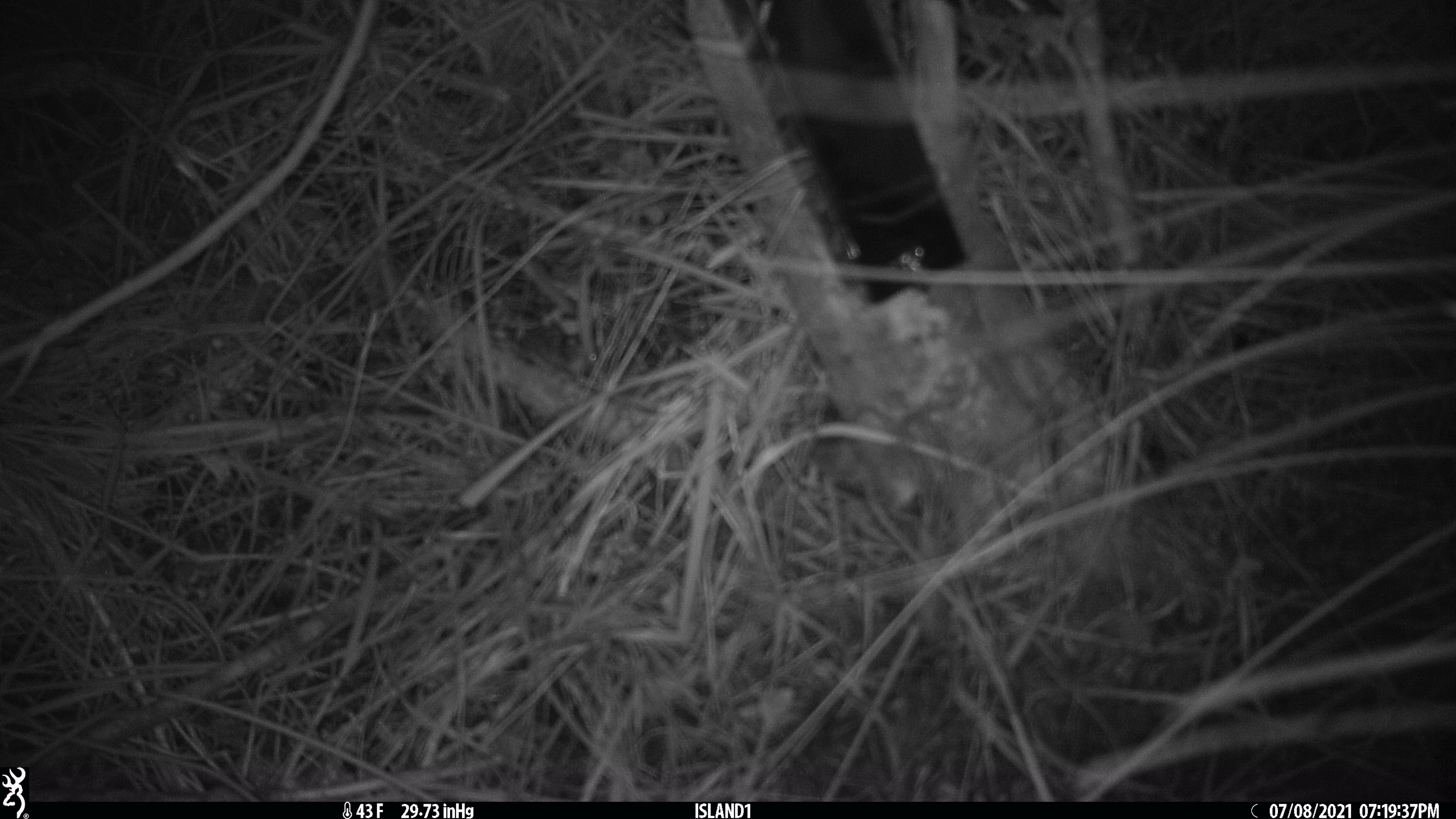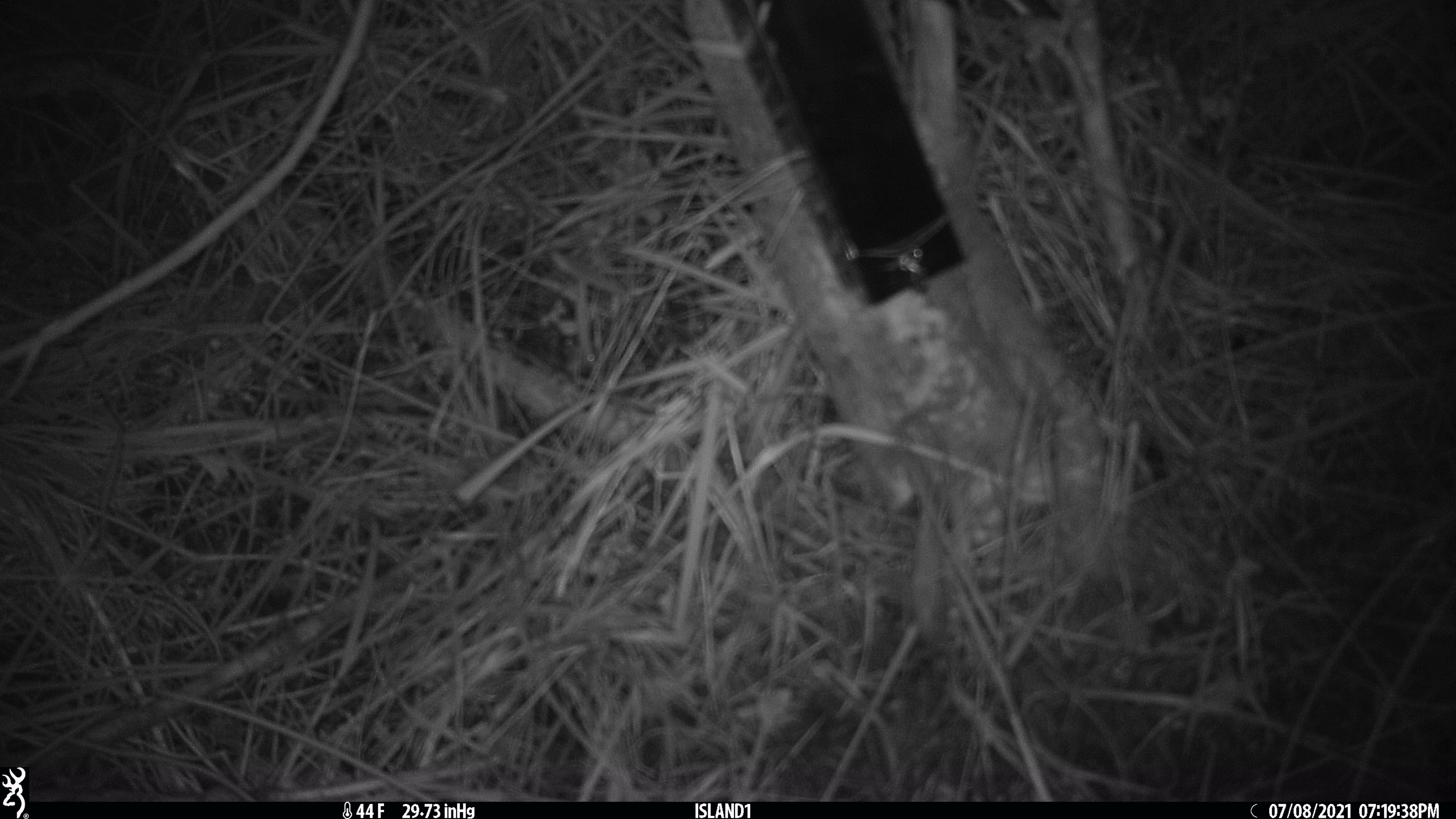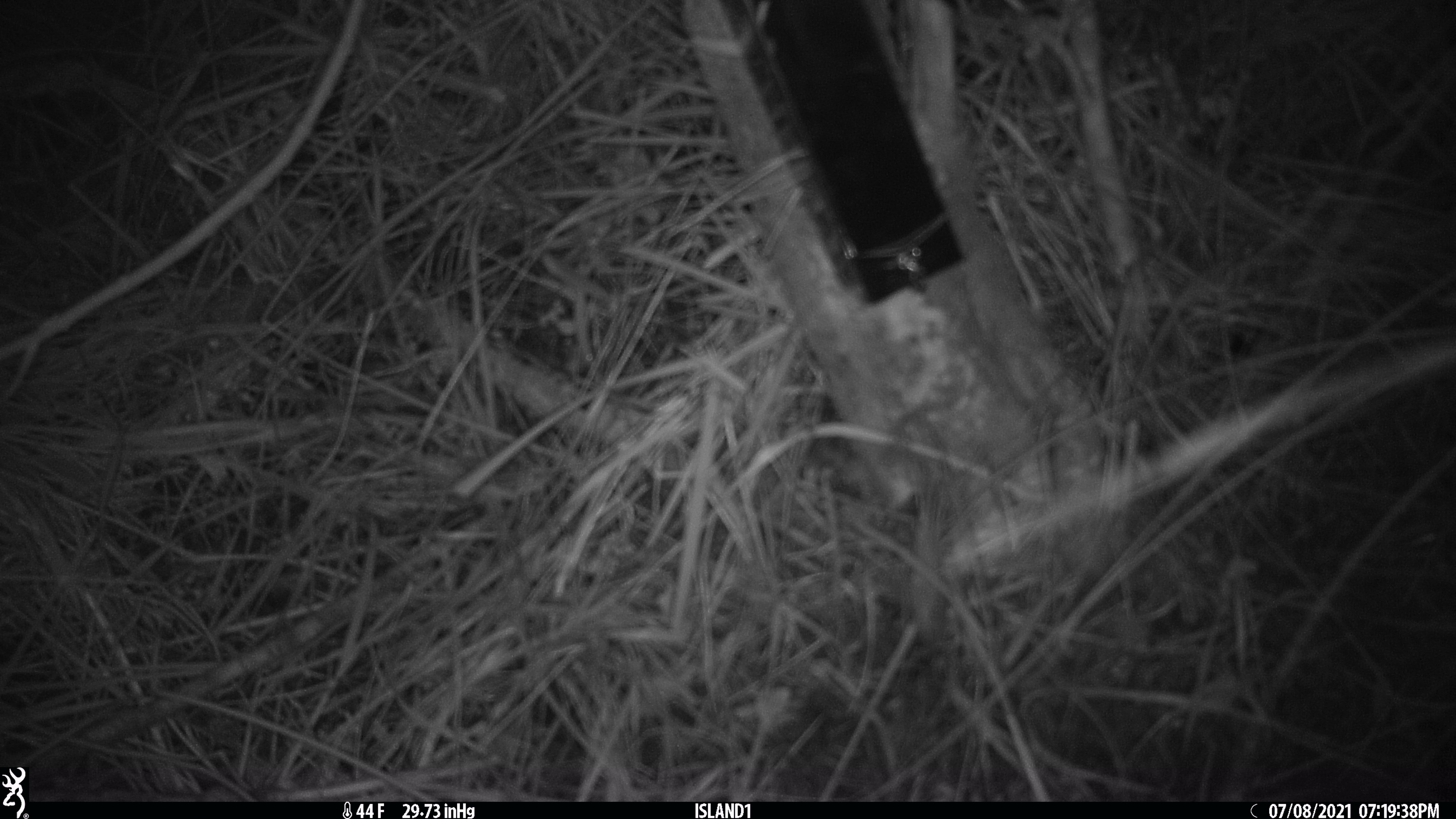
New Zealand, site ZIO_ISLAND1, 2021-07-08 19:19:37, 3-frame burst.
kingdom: Animalia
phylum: Chordata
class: Mammalia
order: Rodentia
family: Muridae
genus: Mus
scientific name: Mus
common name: mouse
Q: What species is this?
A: Mouse (Mus).